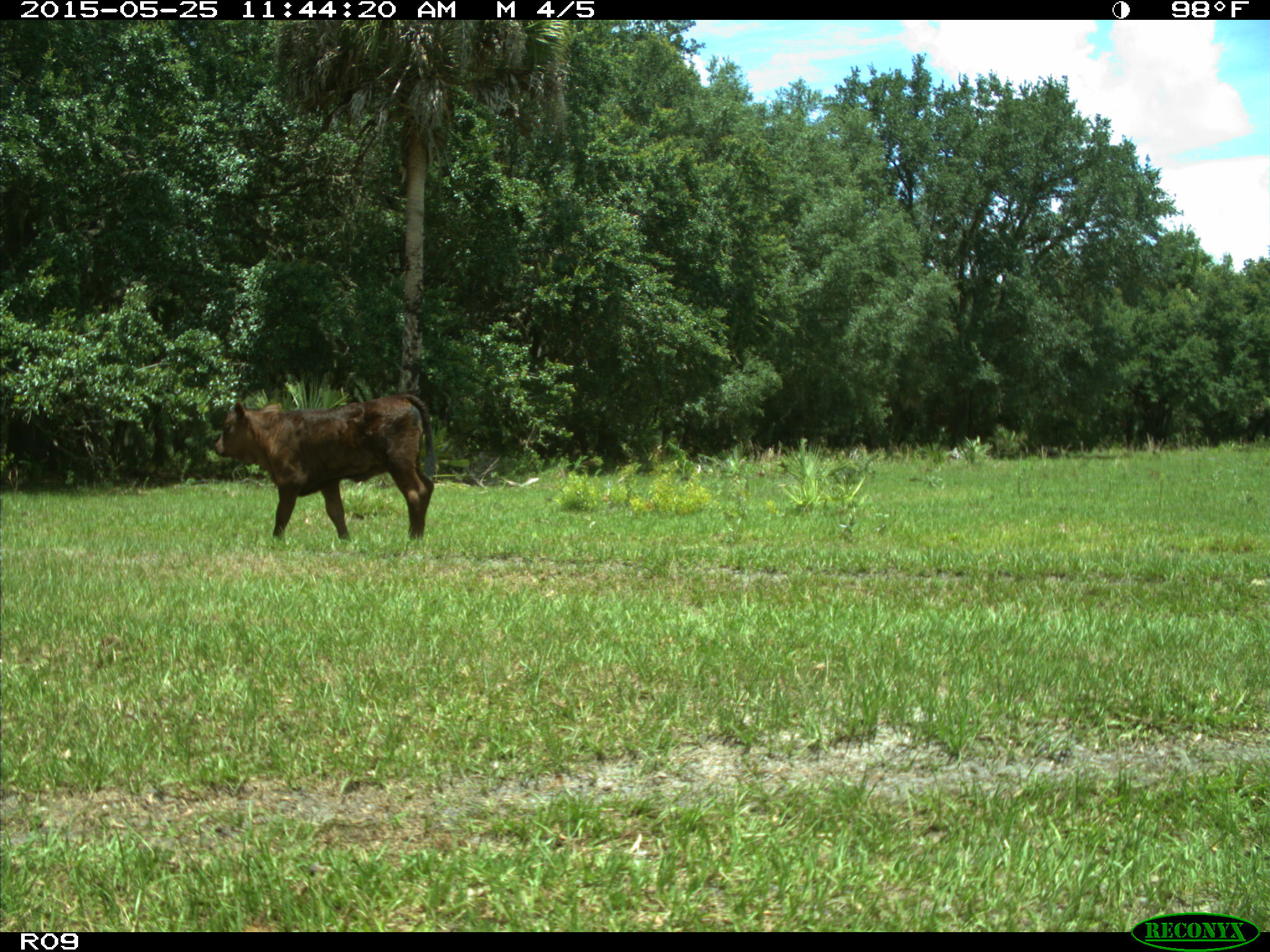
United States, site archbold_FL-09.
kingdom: Animalia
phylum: Chordata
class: Mammalia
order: Artiodactyla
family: Bovidae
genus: Bos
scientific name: Bos taurus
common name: domestic cow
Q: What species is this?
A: Bos taurus (domestic cow).